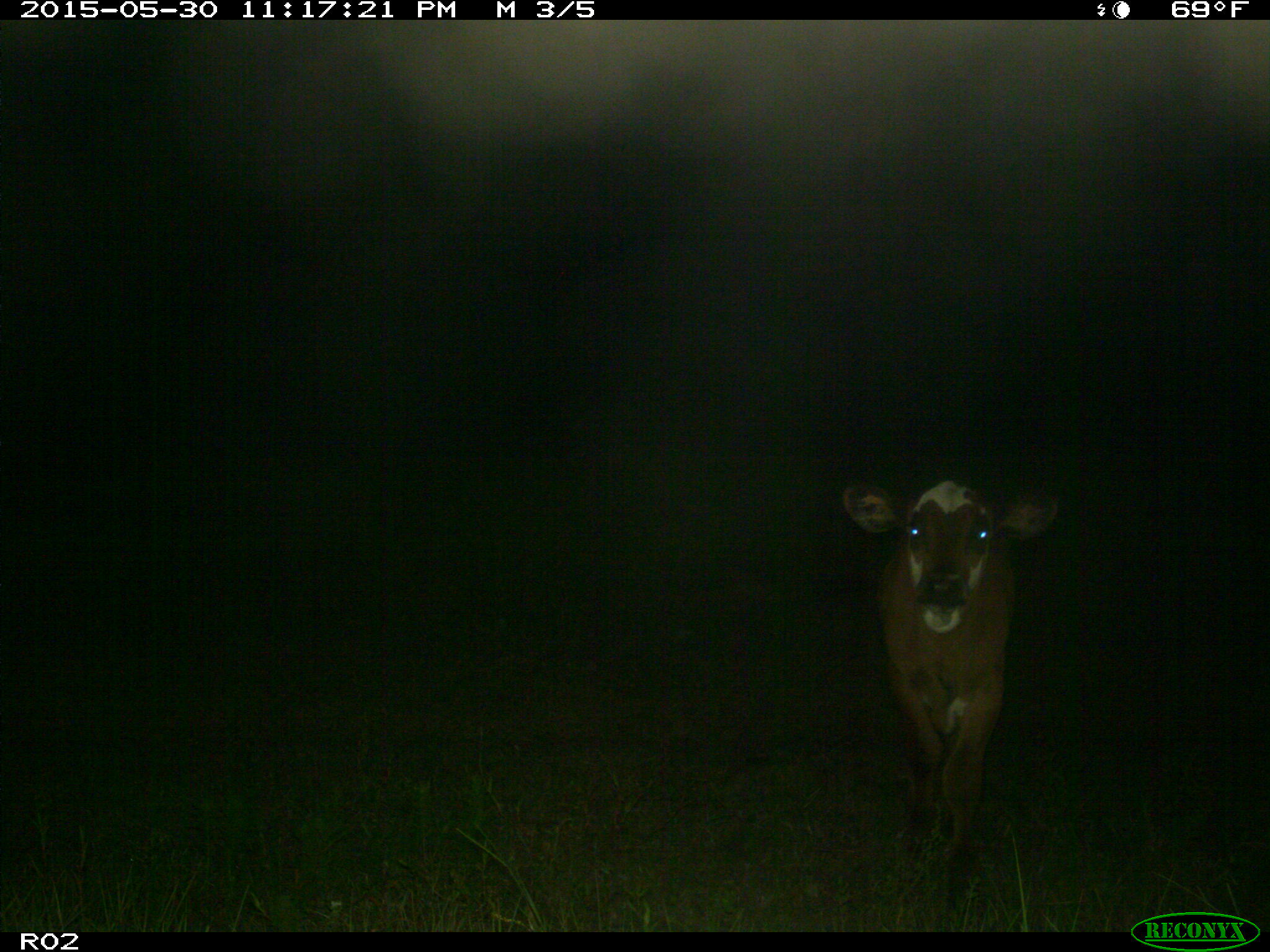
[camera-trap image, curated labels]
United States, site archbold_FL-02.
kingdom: Animalia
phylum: Chordata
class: Mammalia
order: Artiodactyla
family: Bovidae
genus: Bos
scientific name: Bos taurus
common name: domestic cow